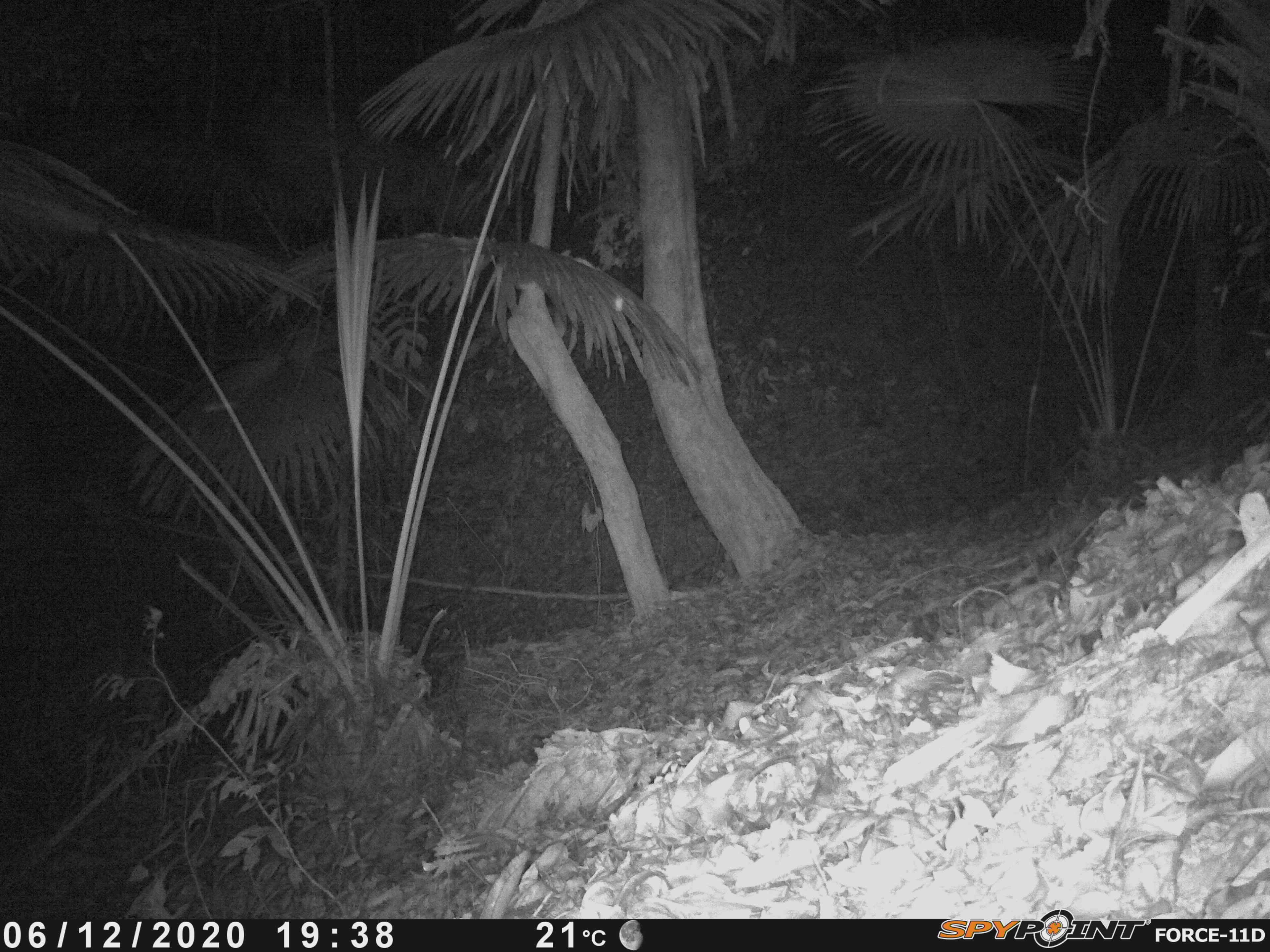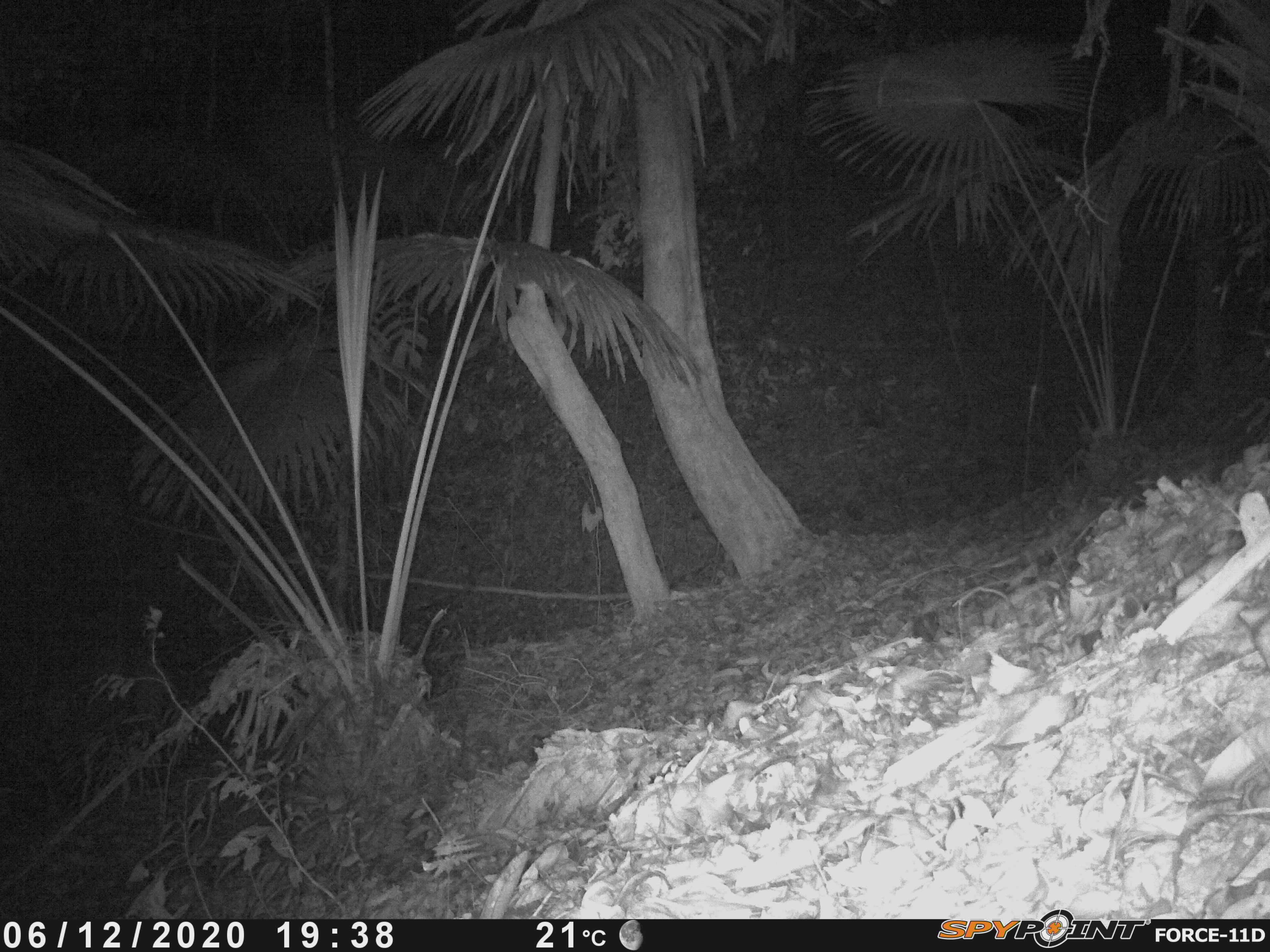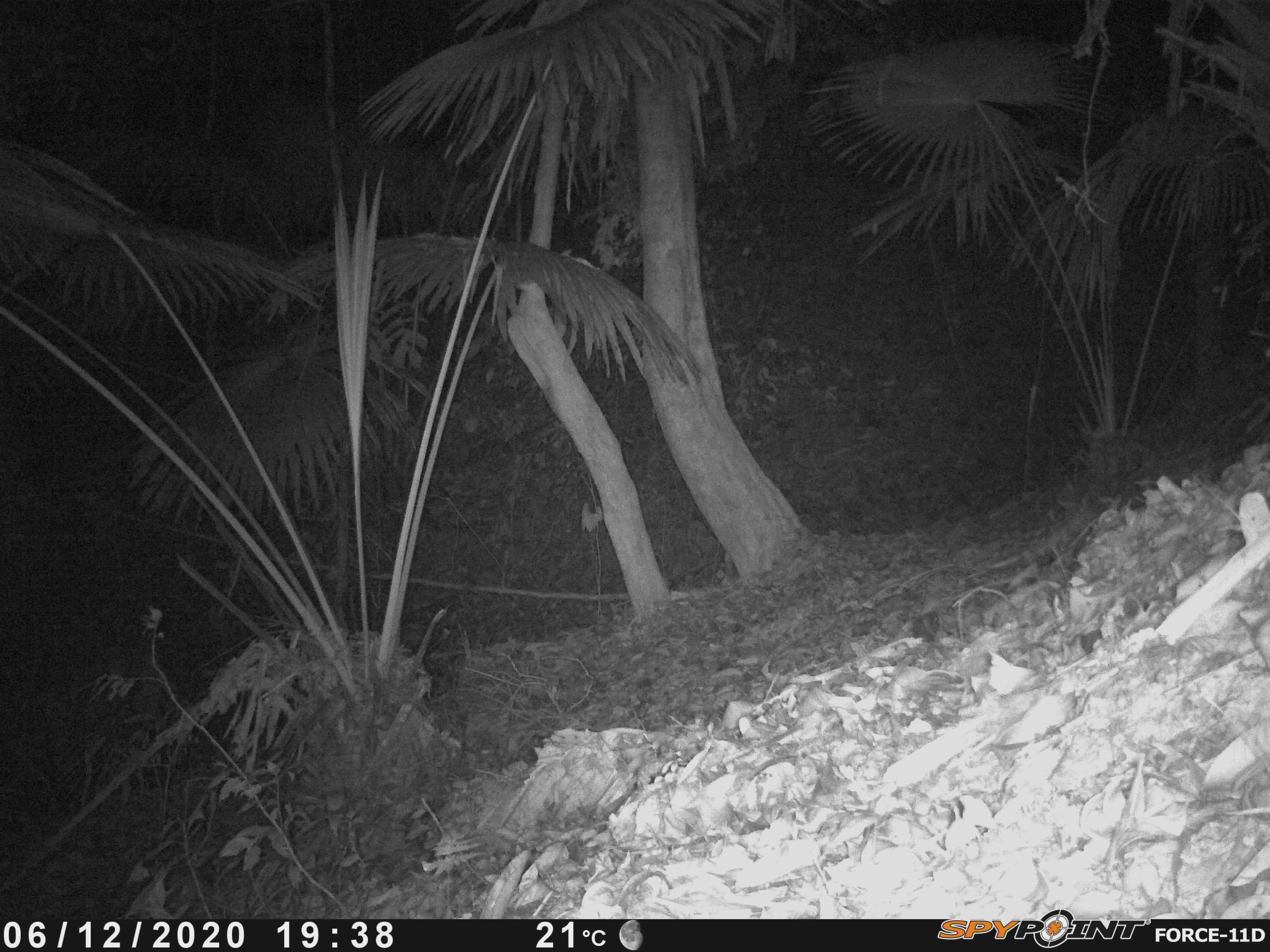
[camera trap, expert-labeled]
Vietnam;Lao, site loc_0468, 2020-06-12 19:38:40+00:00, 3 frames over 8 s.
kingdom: Animalia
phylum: Chordata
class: Mammalia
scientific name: Mammalia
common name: mammal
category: unidentified small mammal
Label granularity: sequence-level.